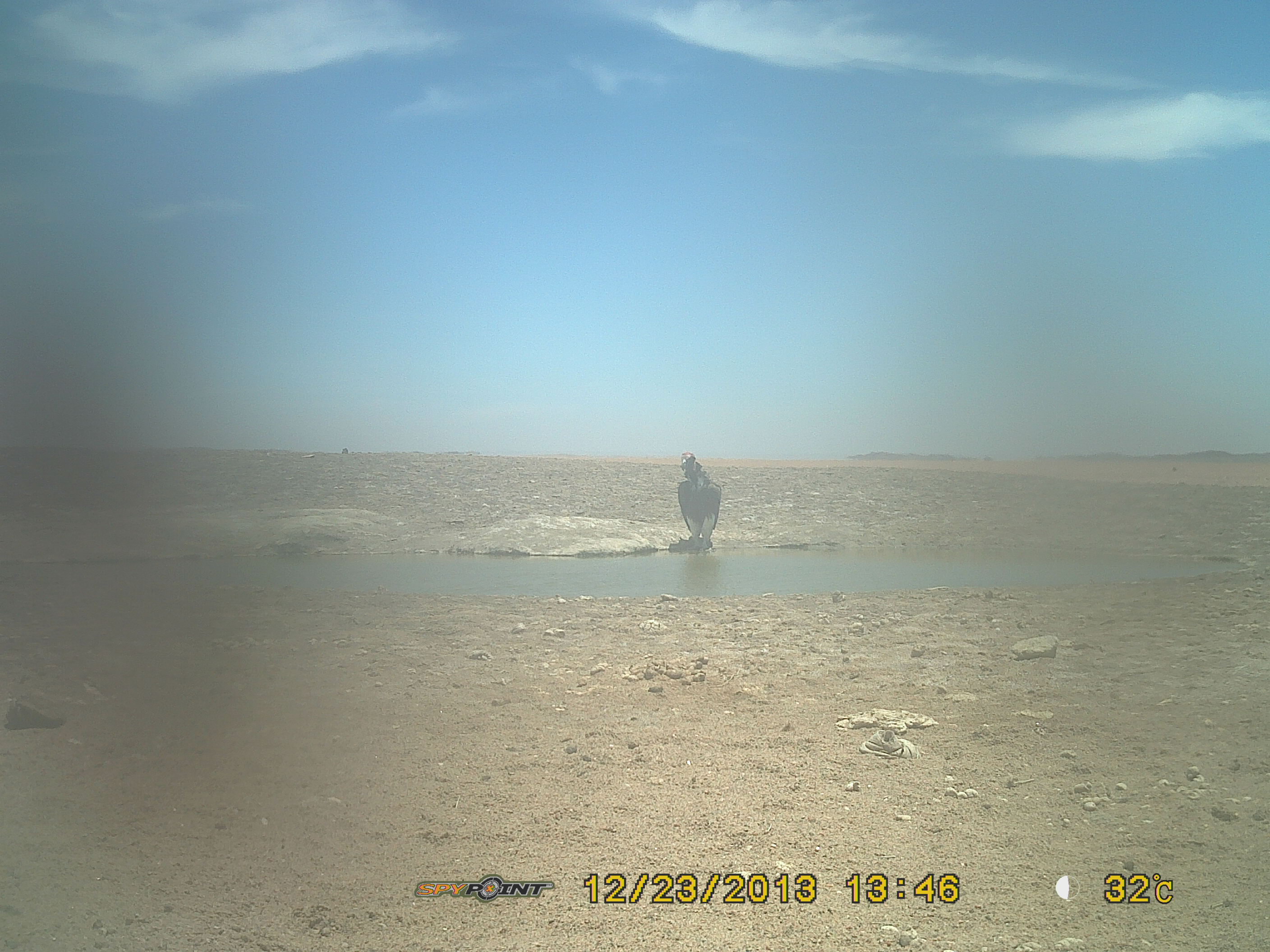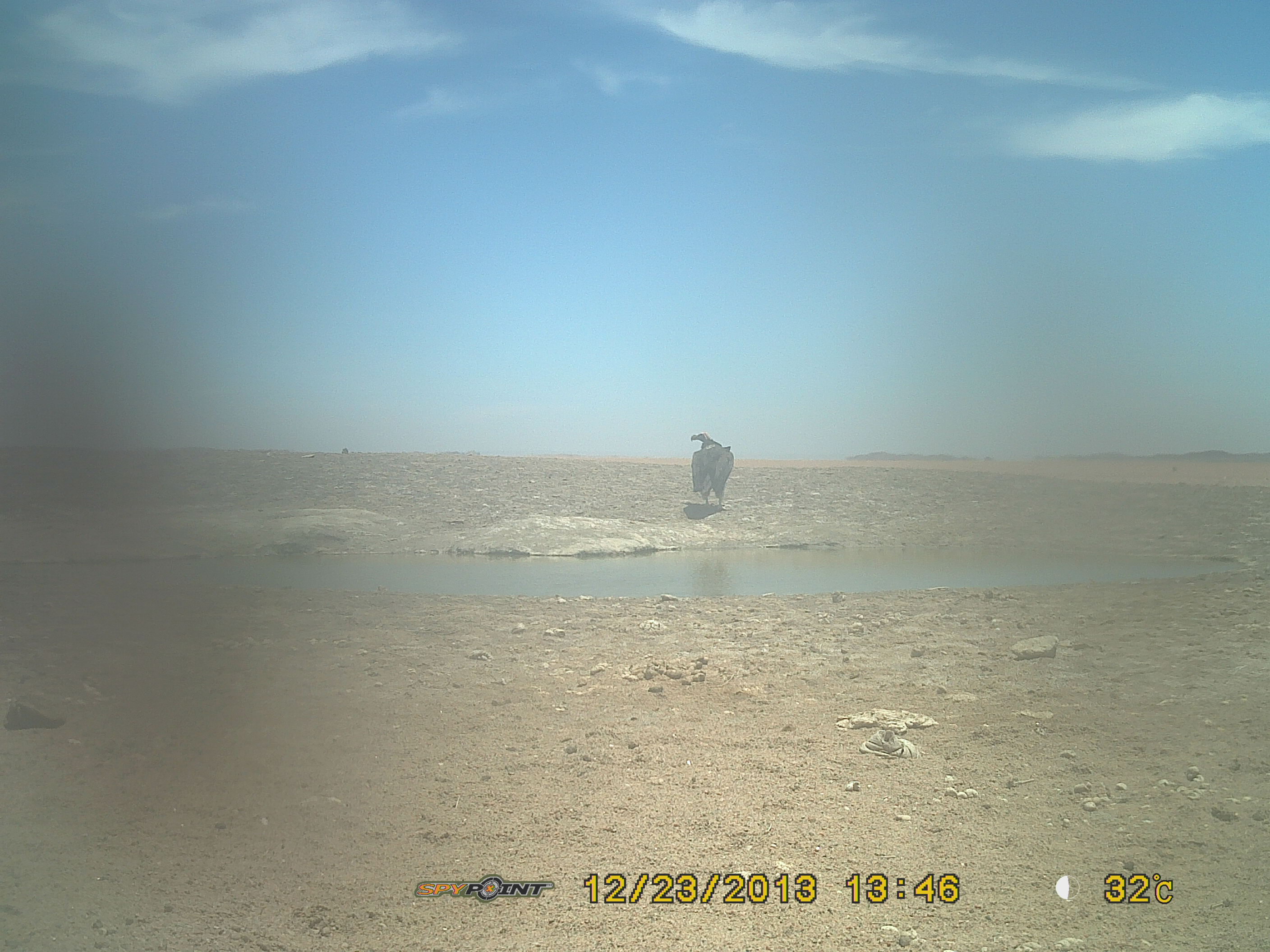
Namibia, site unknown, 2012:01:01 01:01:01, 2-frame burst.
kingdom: Animalia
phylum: Chordata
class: Aves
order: Accipitriformes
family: Accipitridae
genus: Torgos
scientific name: Torgos tracheliotos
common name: lappet-faced vulture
Torgos tracheliotos (lappet-faced vulture).